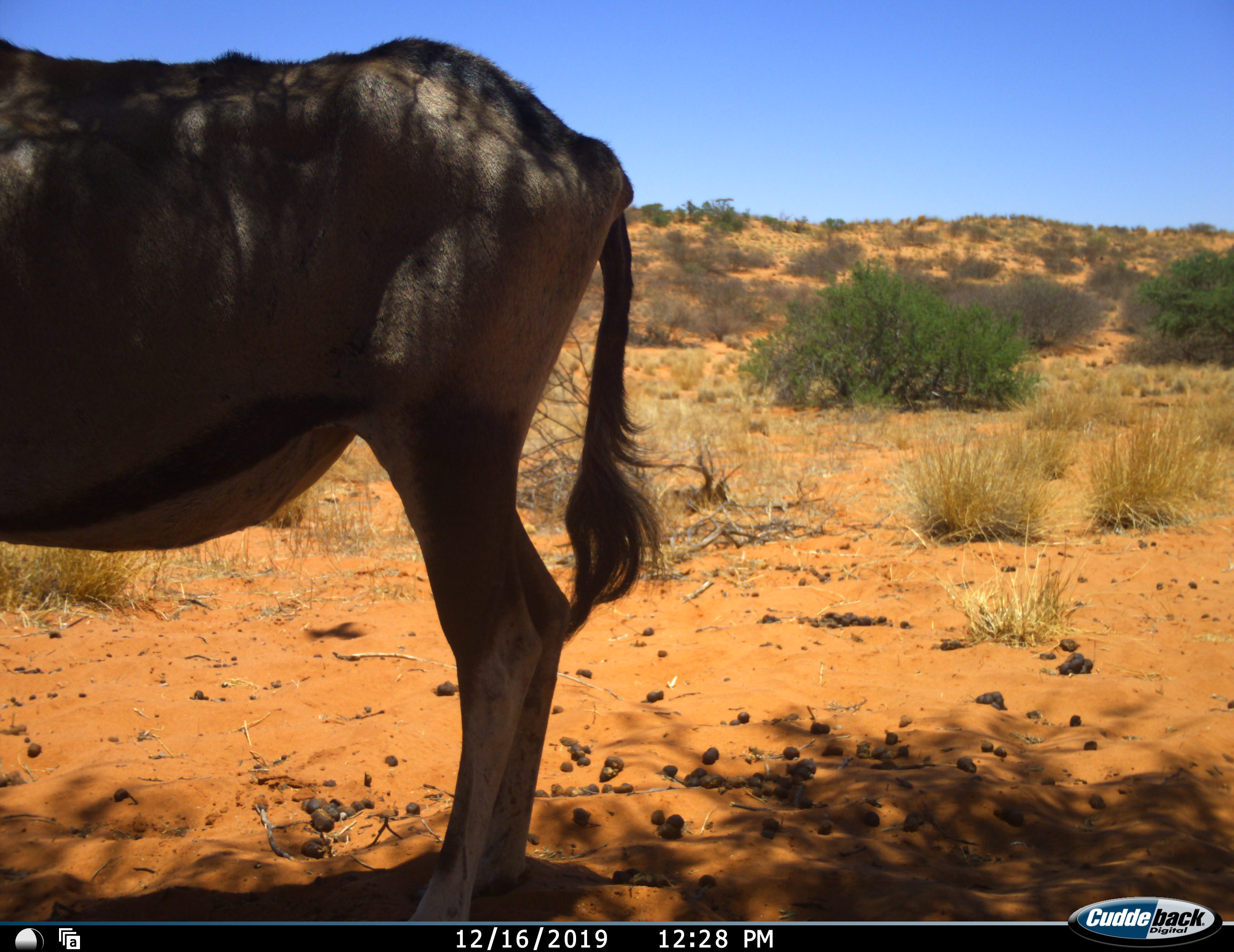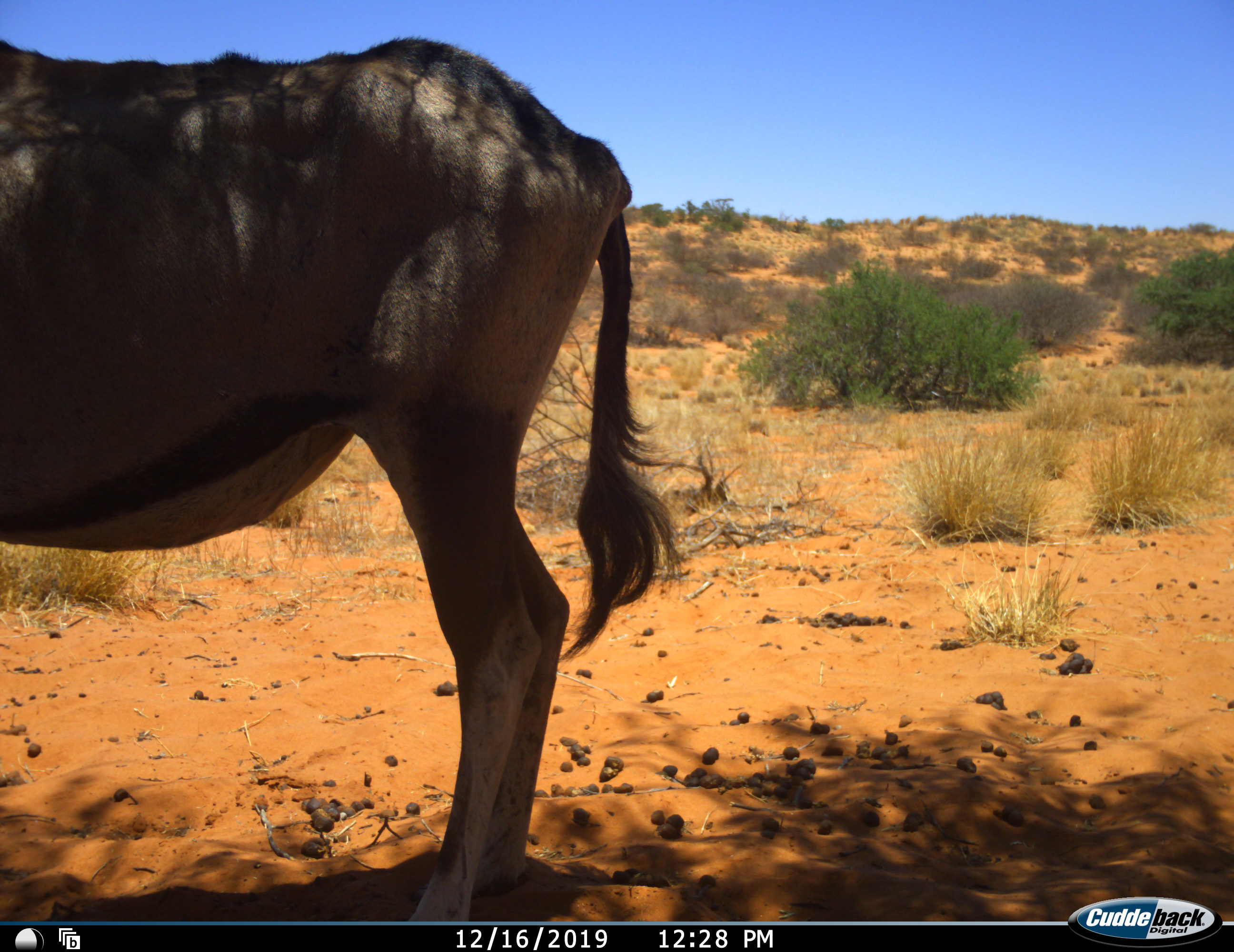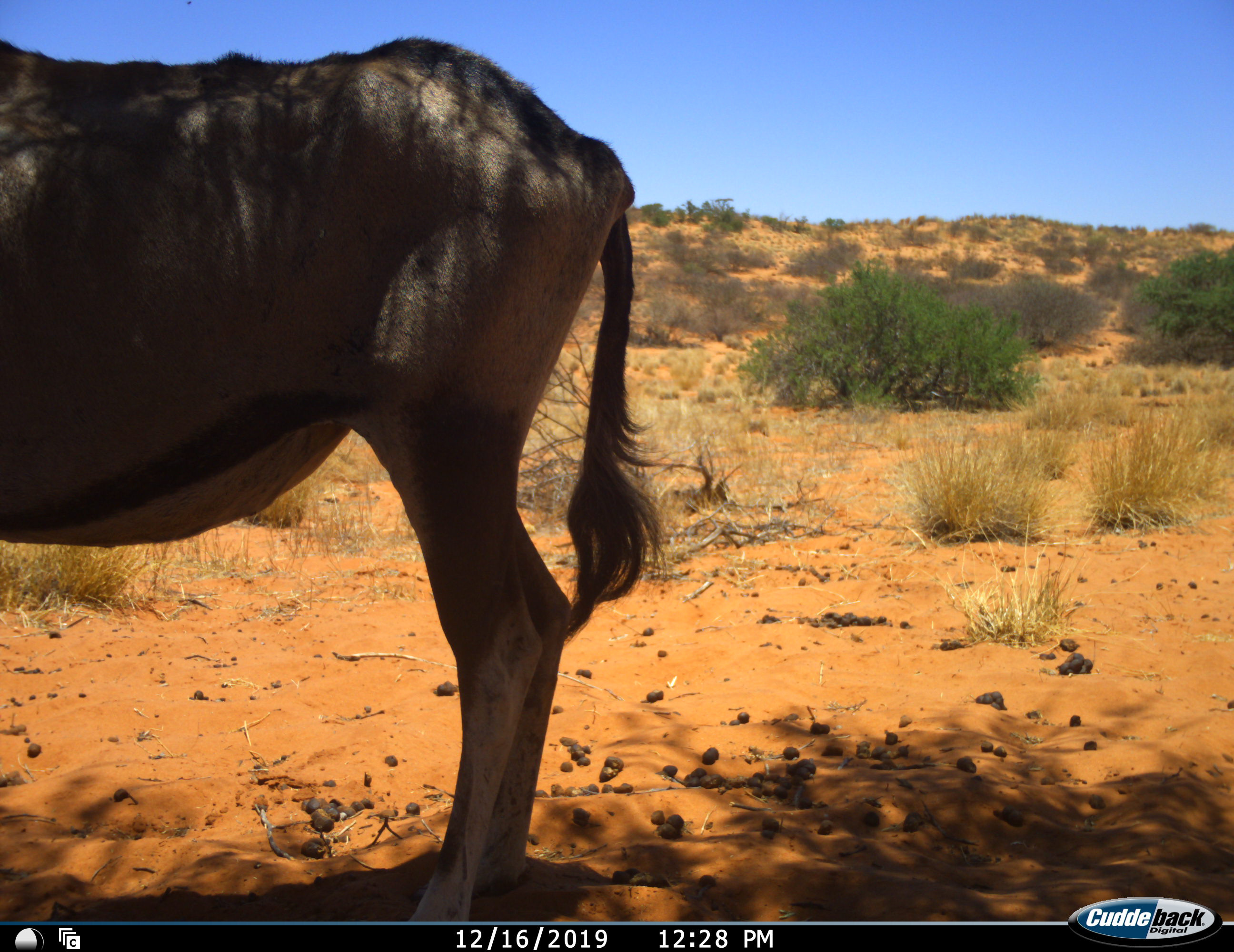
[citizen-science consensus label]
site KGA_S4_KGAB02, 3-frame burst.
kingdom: Animalia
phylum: Chordata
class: Mammalia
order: Artiodactyla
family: Bovidae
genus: Oryx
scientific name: Oryx gazella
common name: gemsbok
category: oryx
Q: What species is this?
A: Oryx (gemsbok) (Oryx gazella).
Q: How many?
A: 1.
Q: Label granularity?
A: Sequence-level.